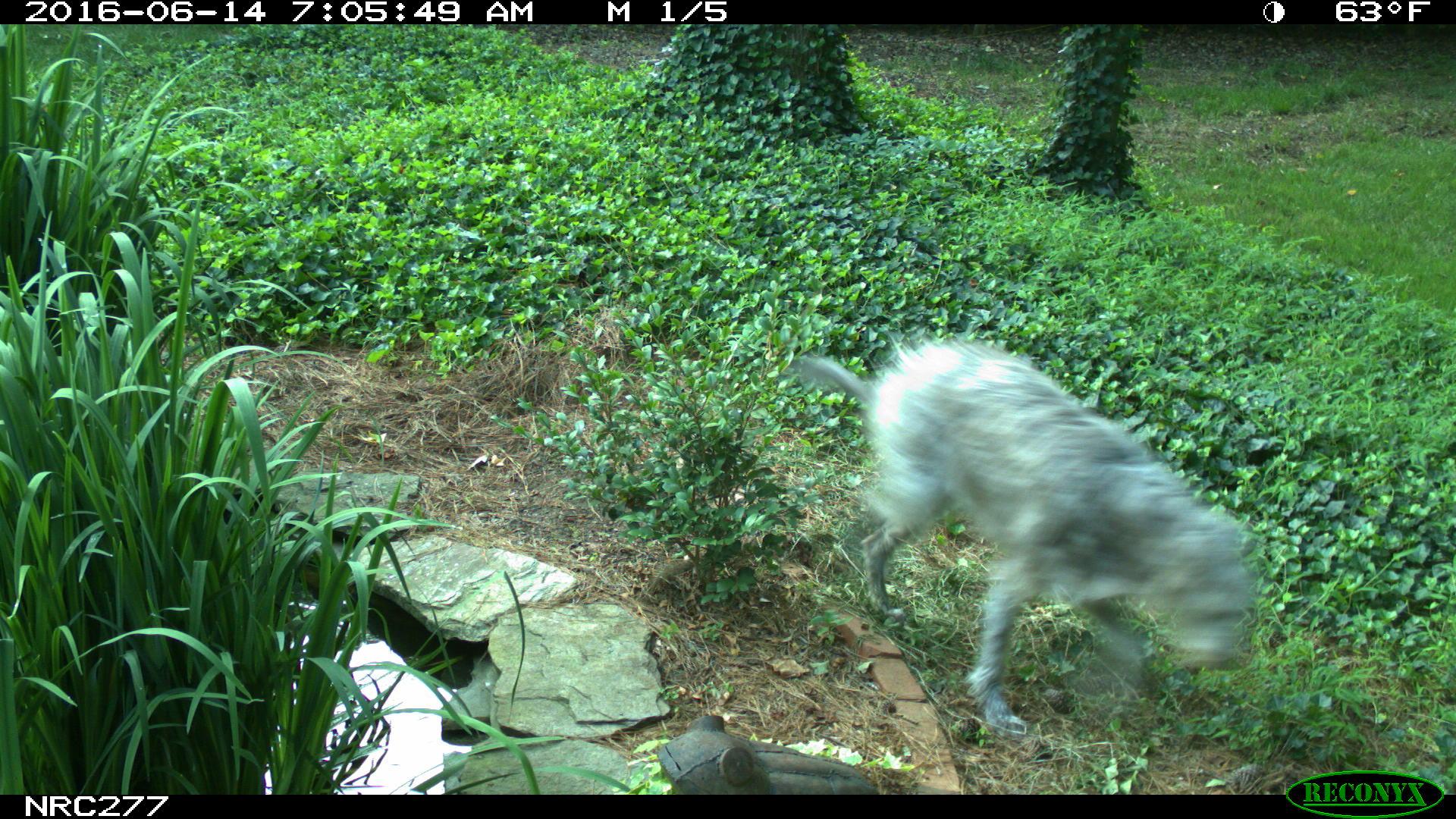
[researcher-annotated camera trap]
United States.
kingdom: Animalia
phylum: Chordata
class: Mammalia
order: Carnivora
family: Canidae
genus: Canis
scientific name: Canis familiaris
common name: domestic dog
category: Dog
Dog (domestic dog) (Canis familiaris).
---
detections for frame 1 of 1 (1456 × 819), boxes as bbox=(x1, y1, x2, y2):
Dog: bbox=(787, 321, 1272, 748)